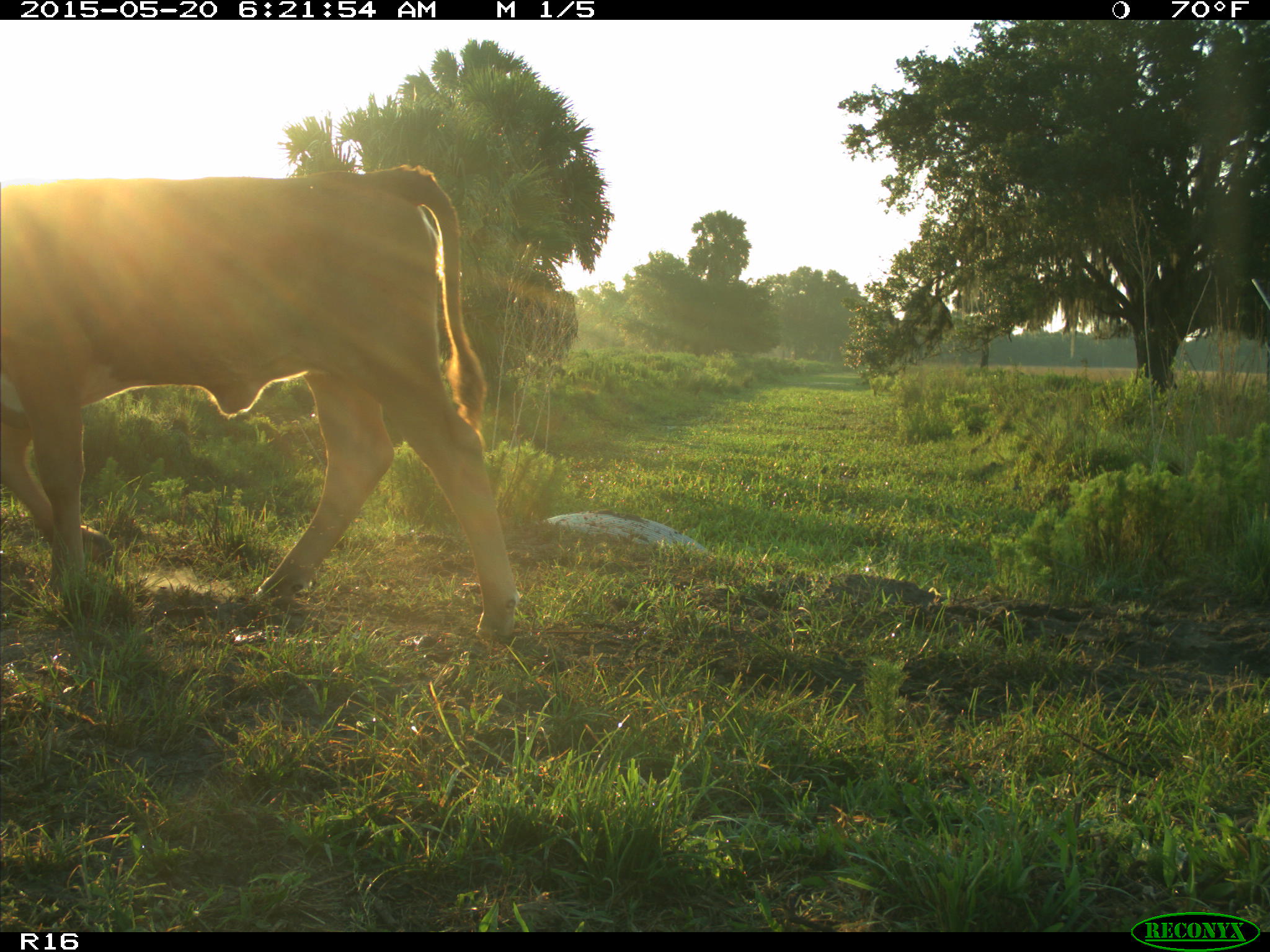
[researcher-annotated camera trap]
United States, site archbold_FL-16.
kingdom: Animalia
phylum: Chordata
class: Mammalia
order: Artiodactyla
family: Bovidae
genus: Bos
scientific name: Bos taurus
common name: domestic cow